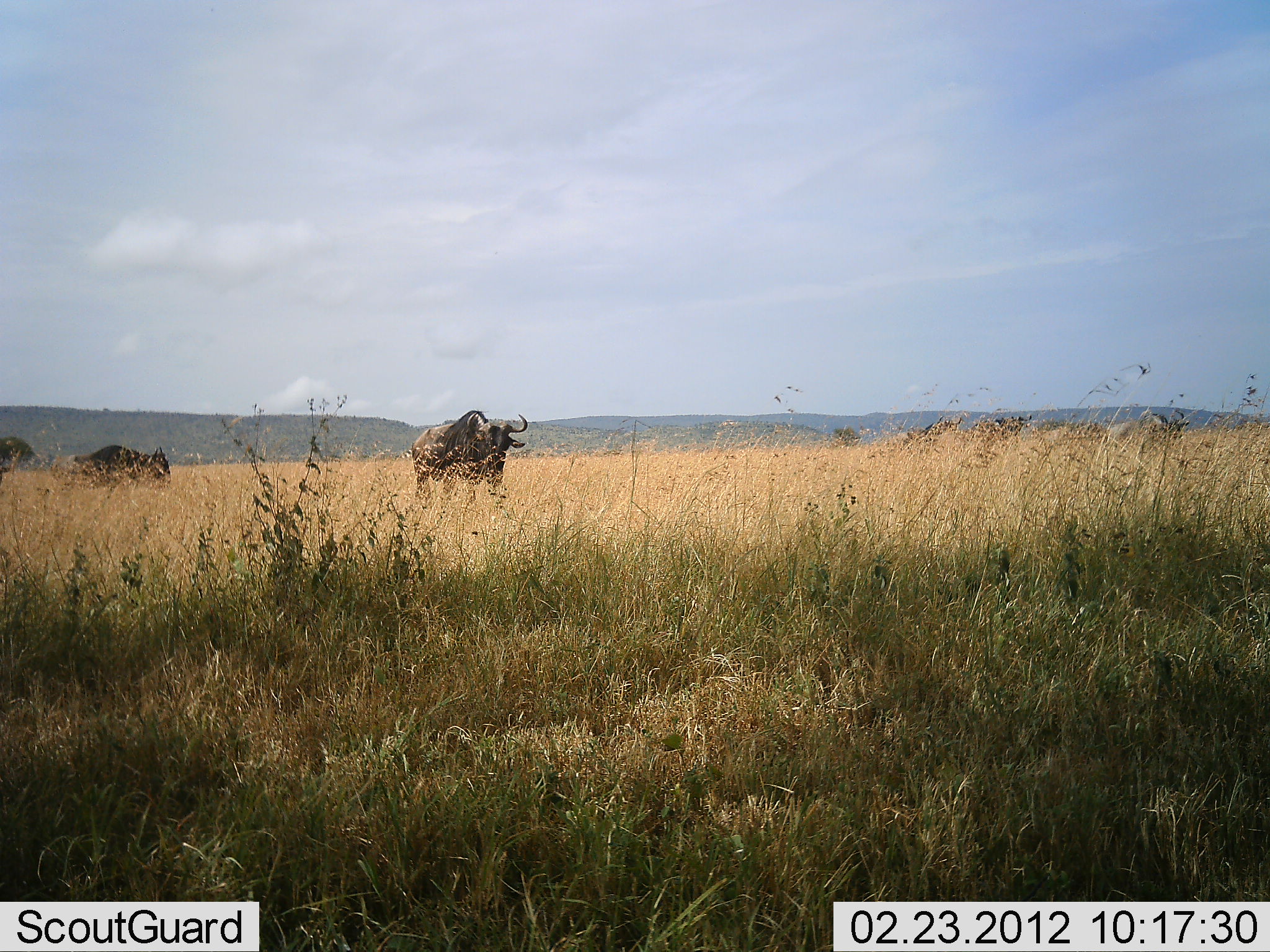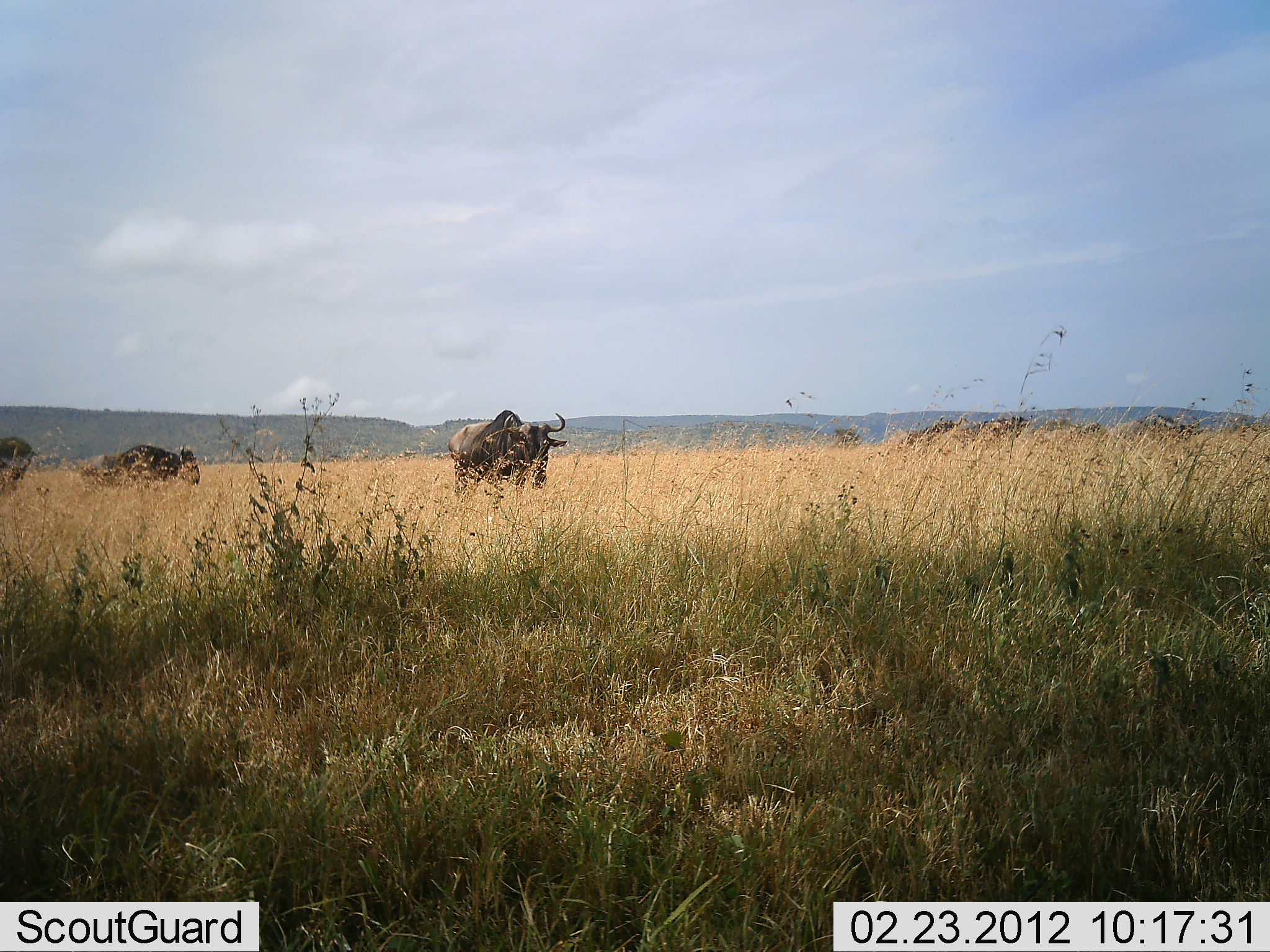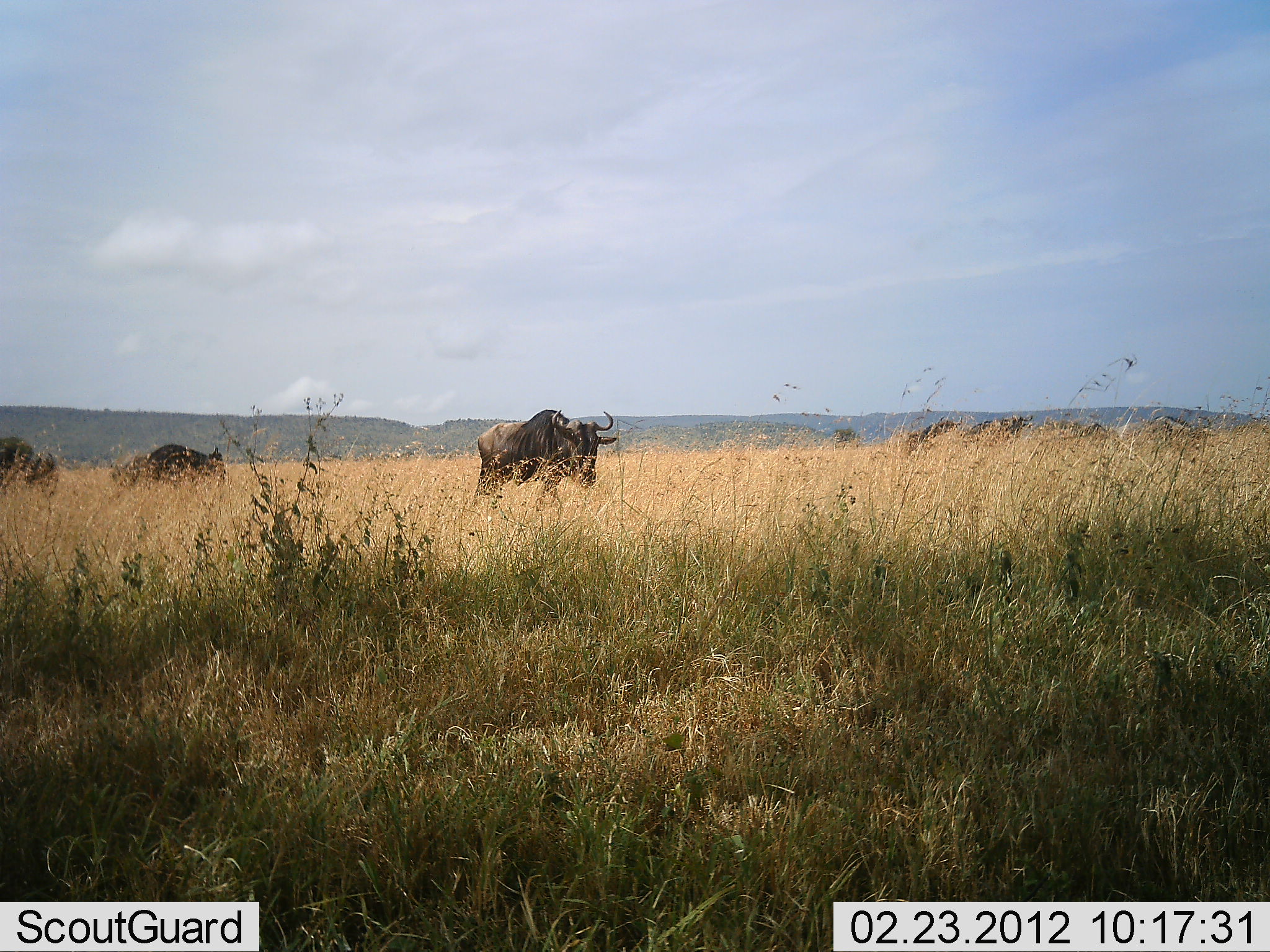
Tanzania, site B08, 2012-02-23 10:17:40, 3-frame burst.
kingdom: Animalia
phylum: Chordata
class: Mammalia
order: Artiodactyla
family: Bovidae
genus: Connochaetes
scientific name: Connochaetes taurinus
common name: blue wildebeest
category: wildebeest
Wildebeest (blue wildebeest) (Connochaetes taurinus), count 3. Behavior (volunteer vote fractions): standing 17%, resting 0%, moving 87%, interacting 0%. Young present (vote fraction): 4%. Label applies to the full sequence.